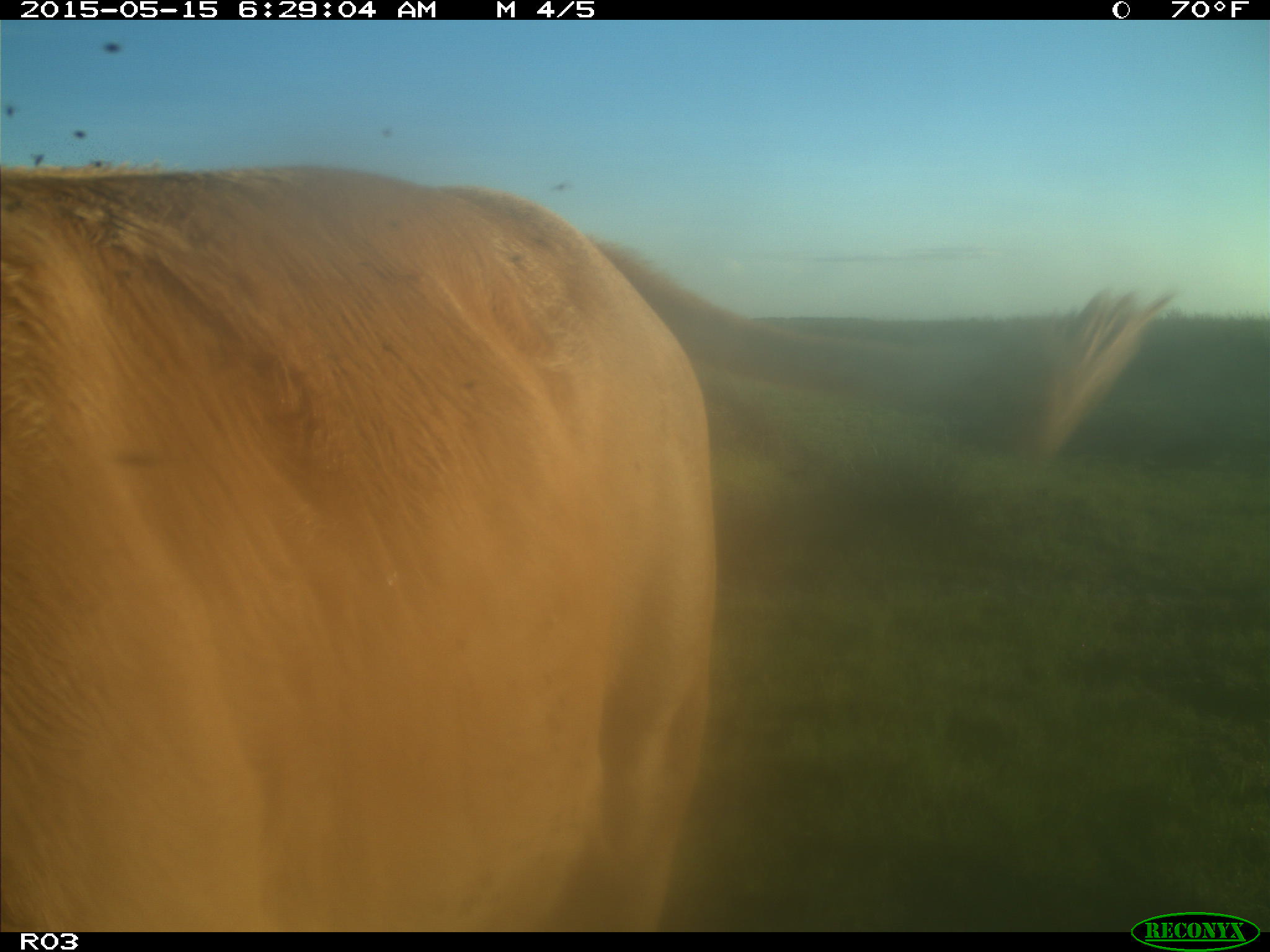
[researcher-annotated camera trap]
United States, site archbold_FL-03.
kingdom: Animalia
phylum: Chordata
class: Mammalia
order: Artiodactyla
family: Bovidae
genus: Bos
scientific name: Bos taurus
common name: domestic cow